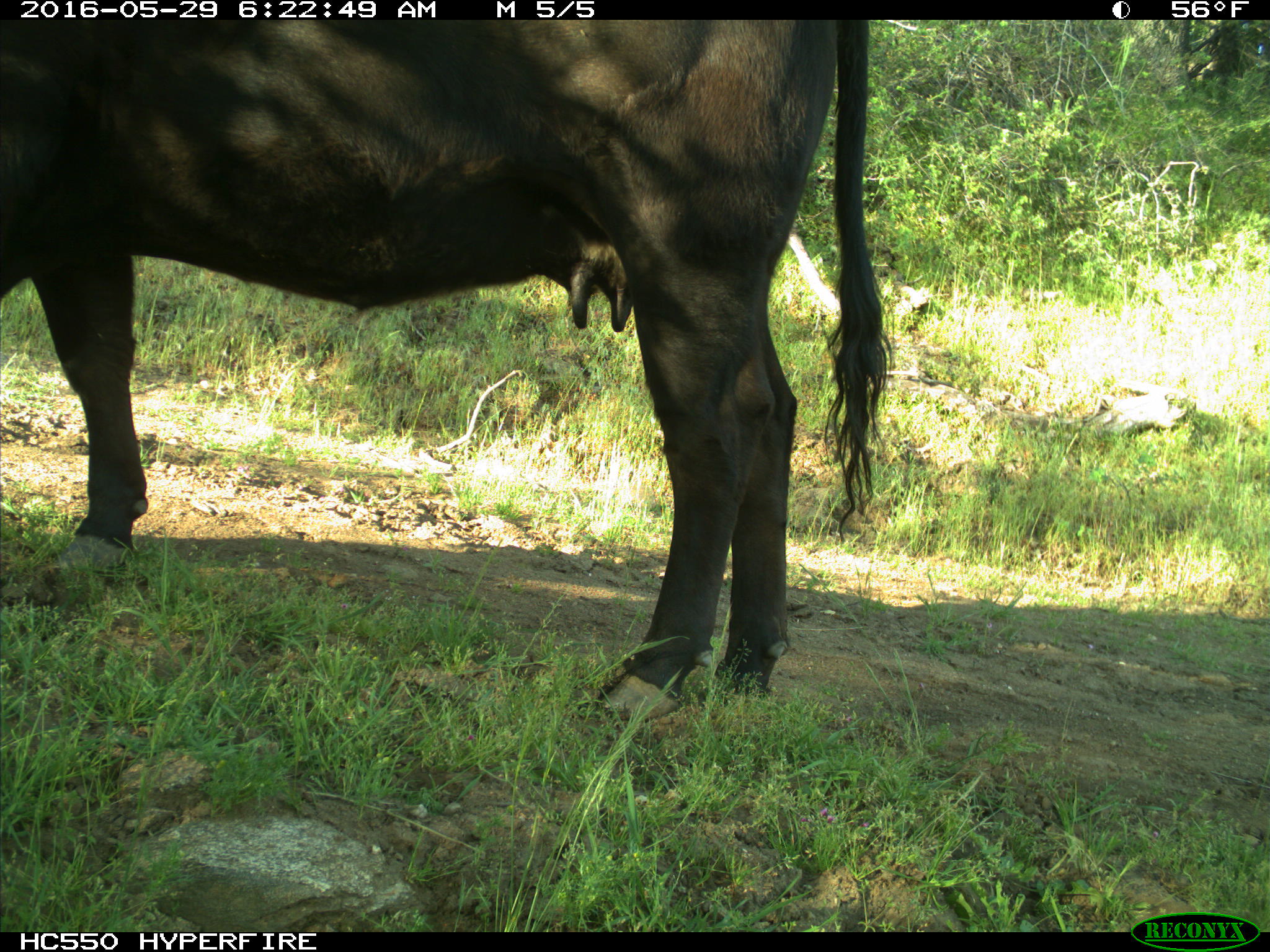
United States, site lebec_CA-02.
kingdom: Animalia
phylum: Chordata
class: Mammalia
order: Artiodactyla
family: Bovidae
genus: Bos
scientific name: Bos taurus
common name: domestic cow